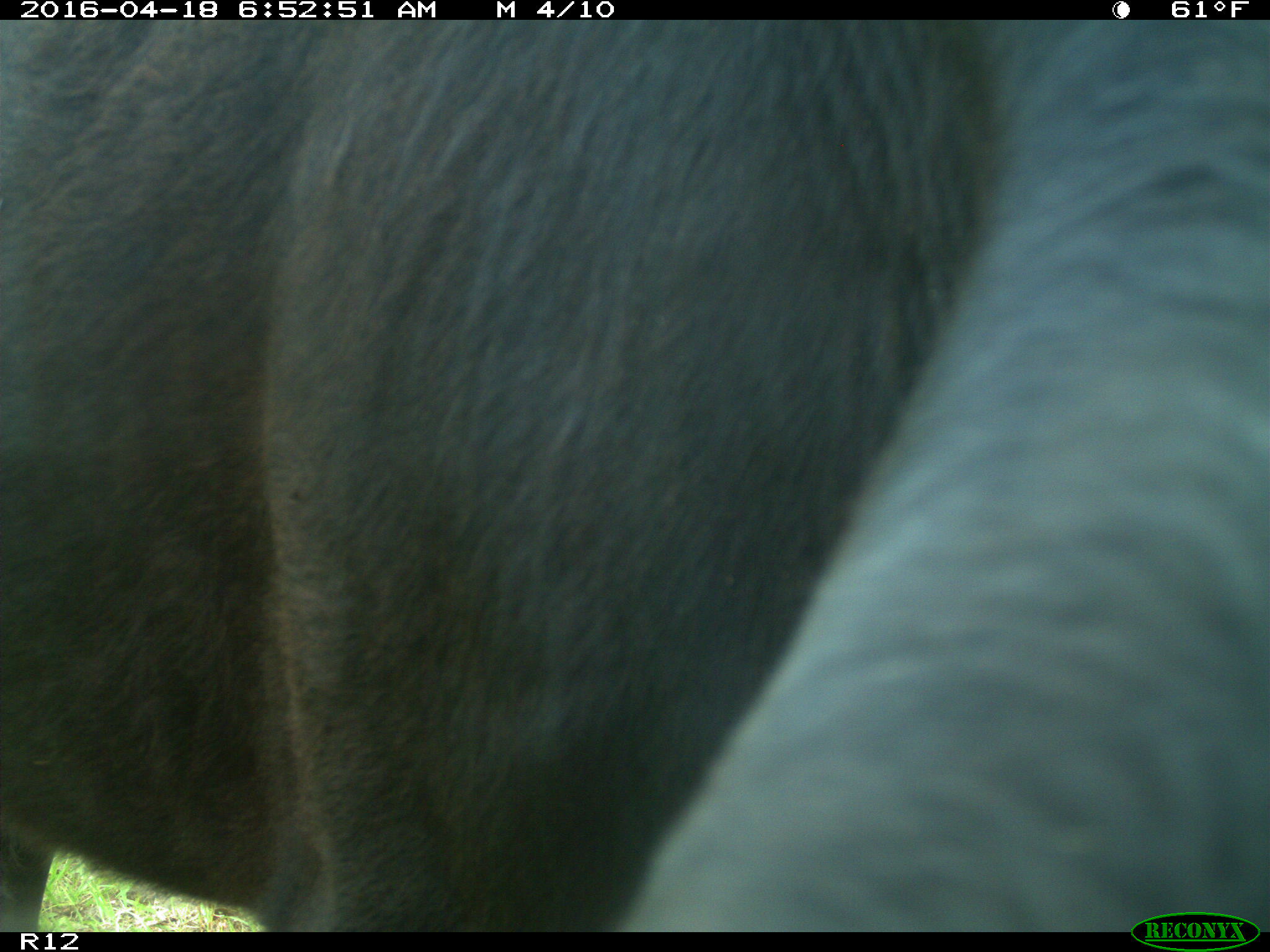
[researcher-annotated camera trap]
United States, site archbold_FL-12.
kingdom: Animalia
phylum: Chordata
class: Mammalia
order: Artiodactyla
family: Bovidae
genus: Bos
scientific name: Bos taurus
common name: domestic cow